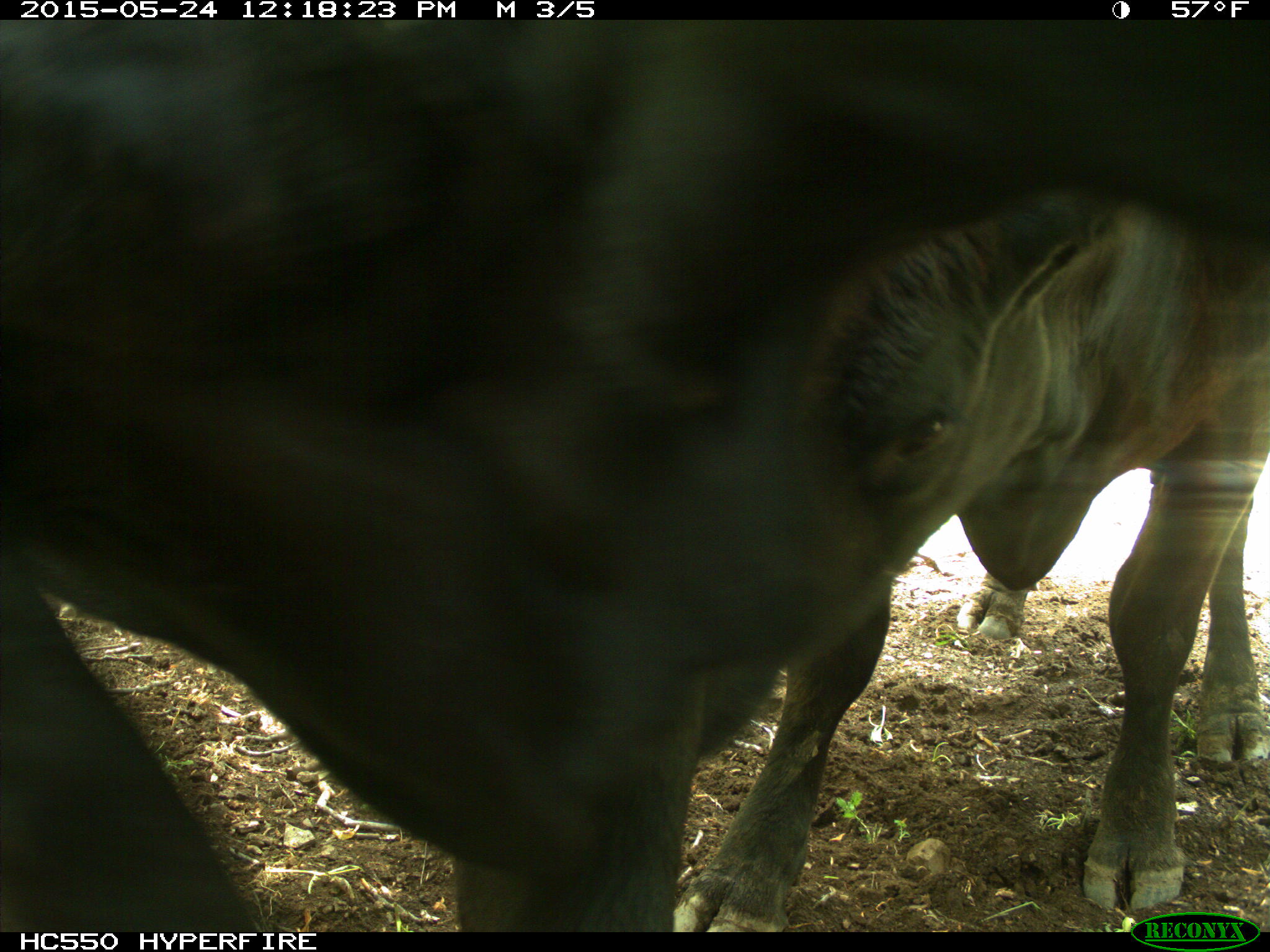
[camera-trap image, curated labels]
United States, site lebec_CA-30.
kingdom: Animalia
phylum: Chordata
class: Mammalia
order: Artiodactyla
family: Bovidae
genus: Bos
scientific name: Bos taurus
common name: domestic cow